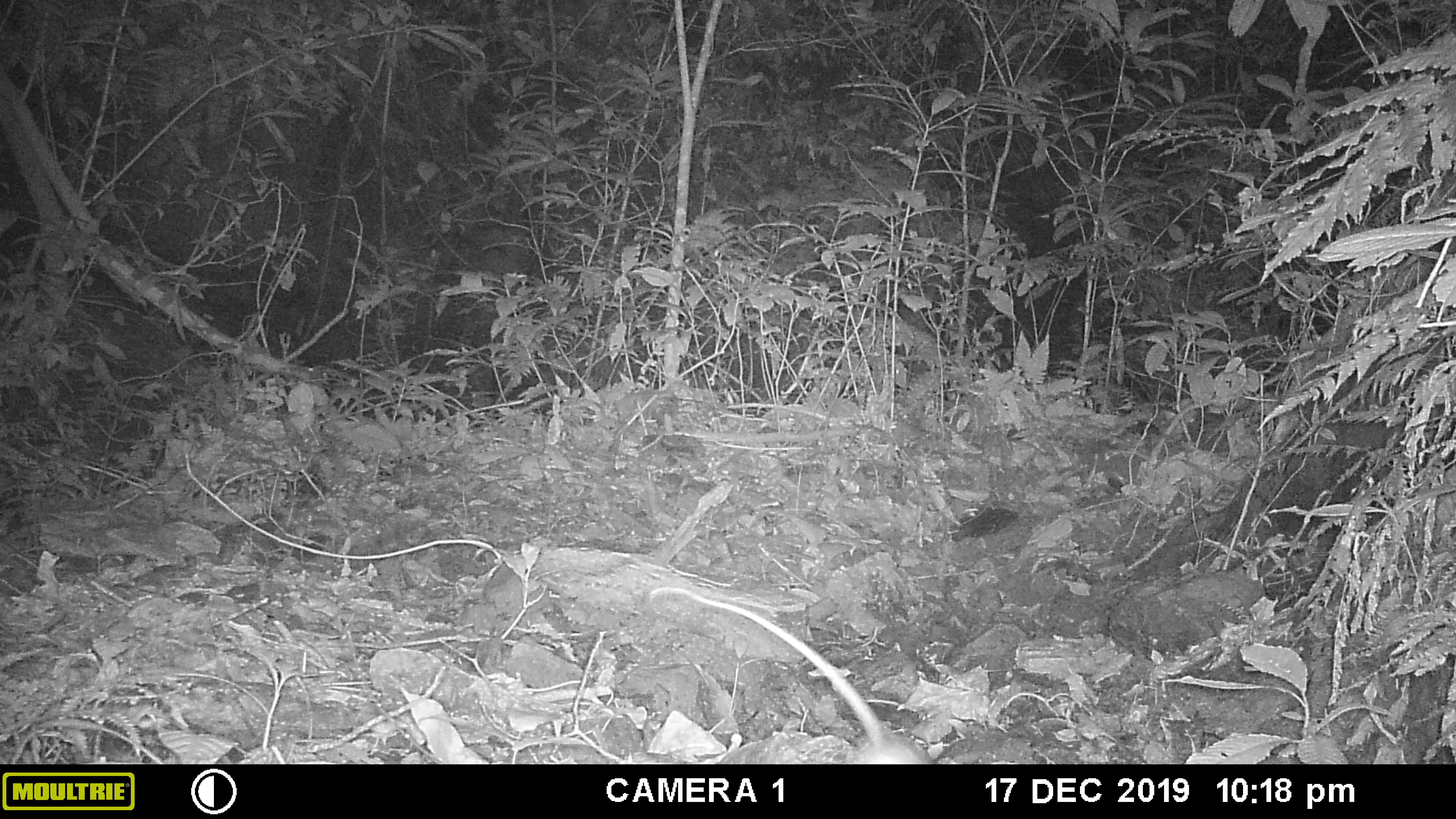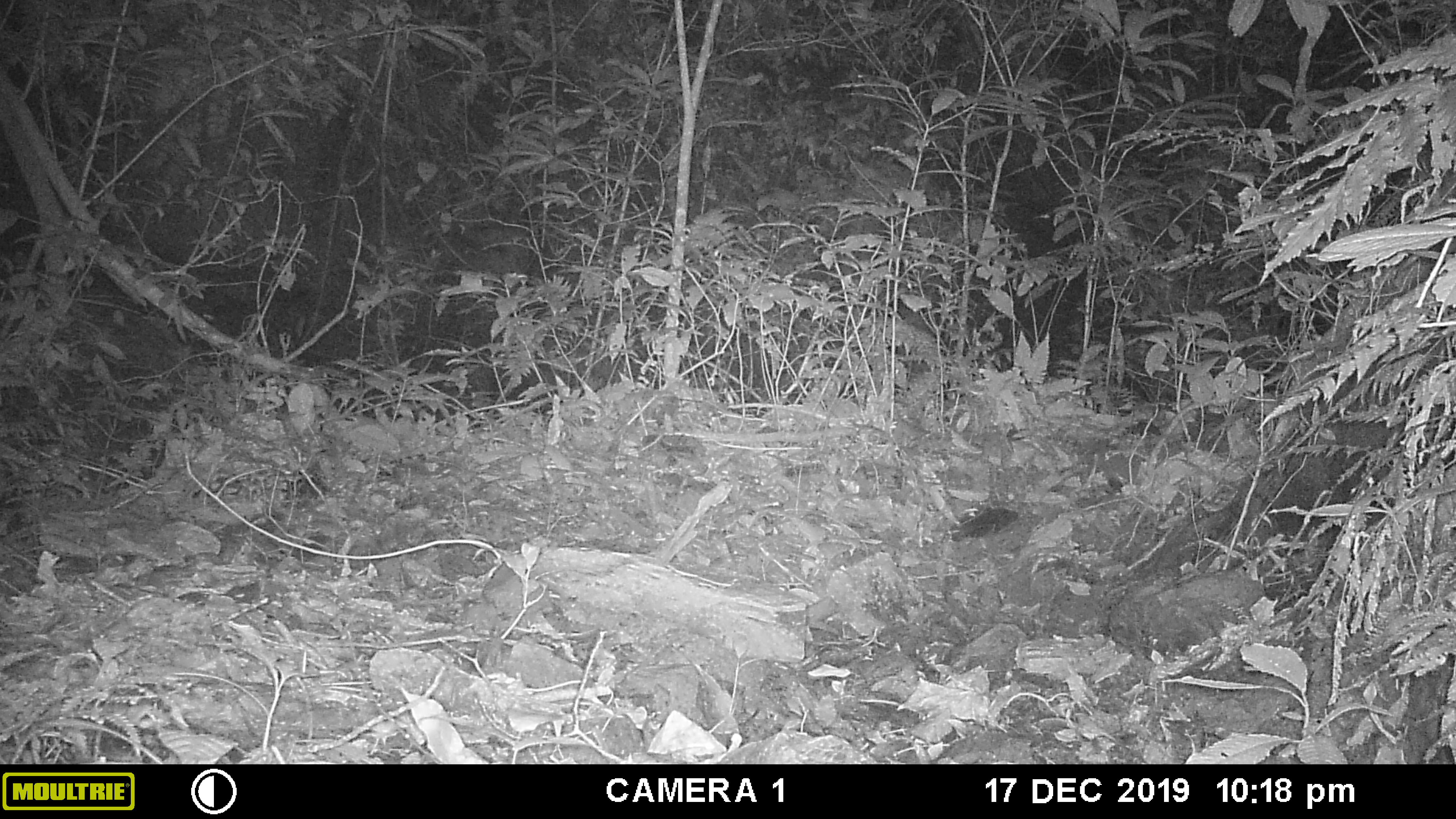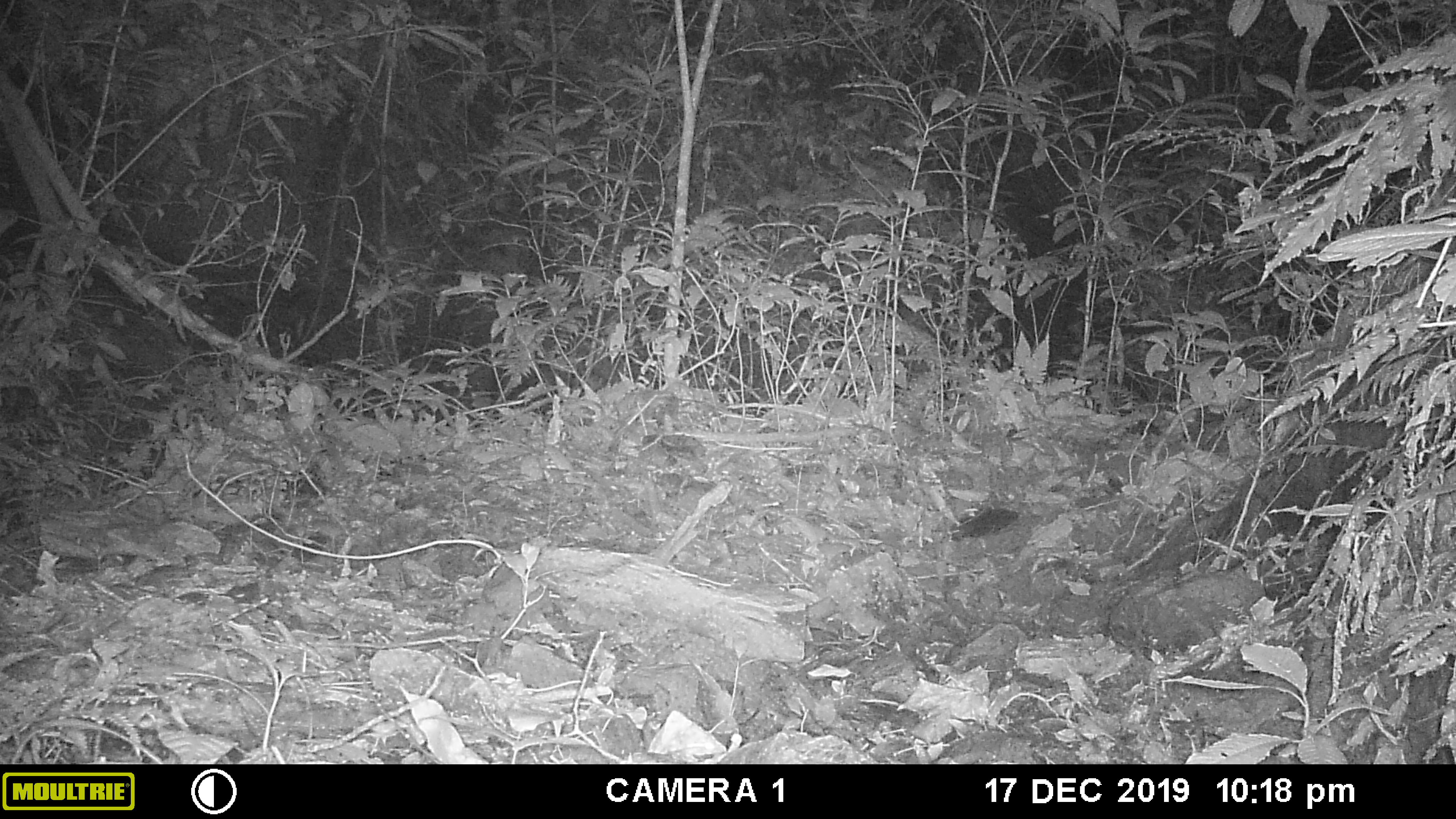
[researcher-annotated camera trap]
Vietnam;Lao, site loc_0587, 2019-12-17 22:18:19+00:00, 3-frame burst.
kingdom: Animalia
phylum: Chordata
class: Mammalia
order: Carnivora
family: Mustelidae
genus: Melogale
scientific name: Melogale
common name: ferret badger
Ferret badger (Melogale). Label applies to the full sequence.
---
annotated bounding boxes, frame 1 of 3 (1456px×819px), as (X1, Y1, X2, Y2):
ferret badger: (689, 592, 931, 764)